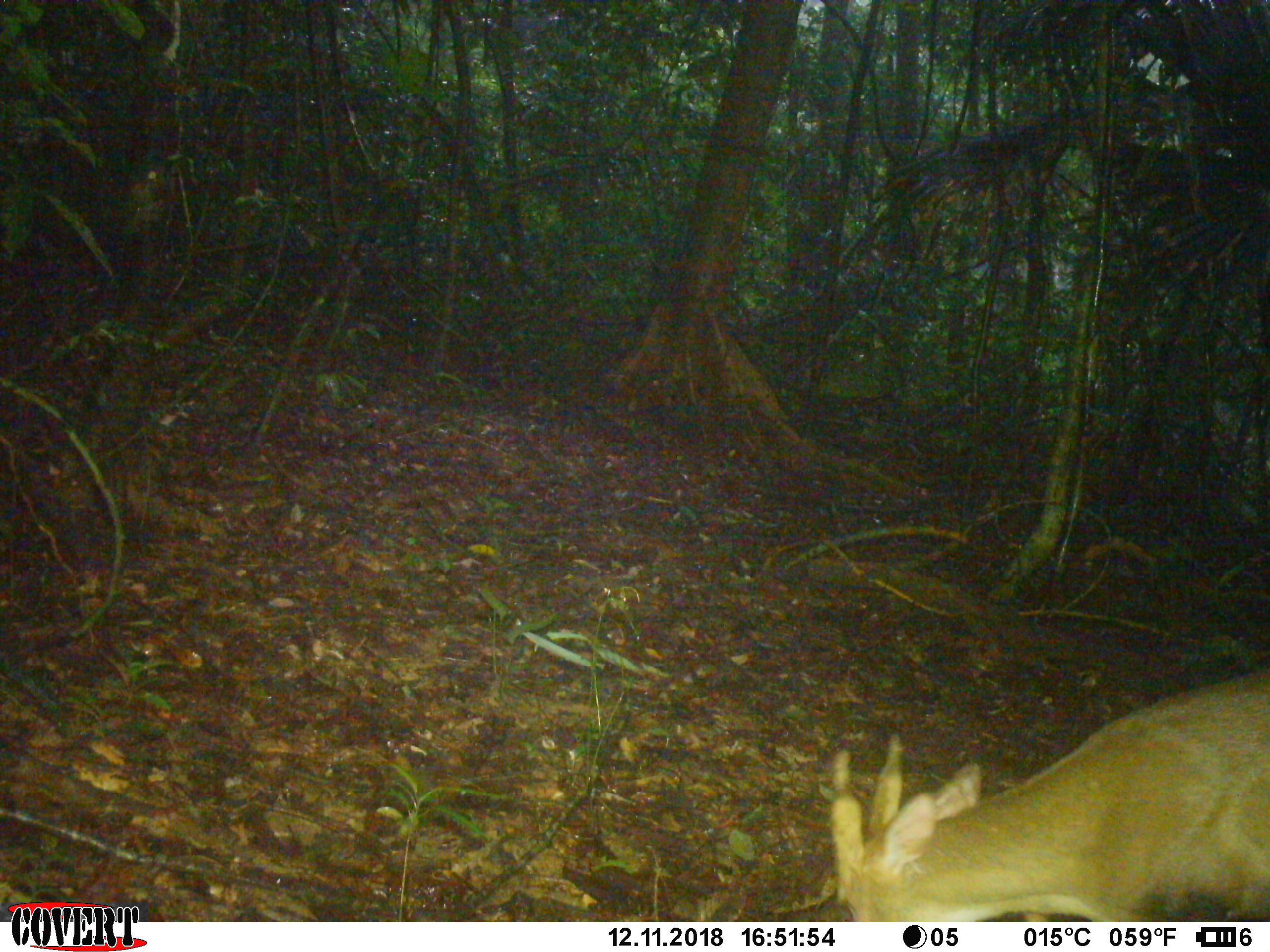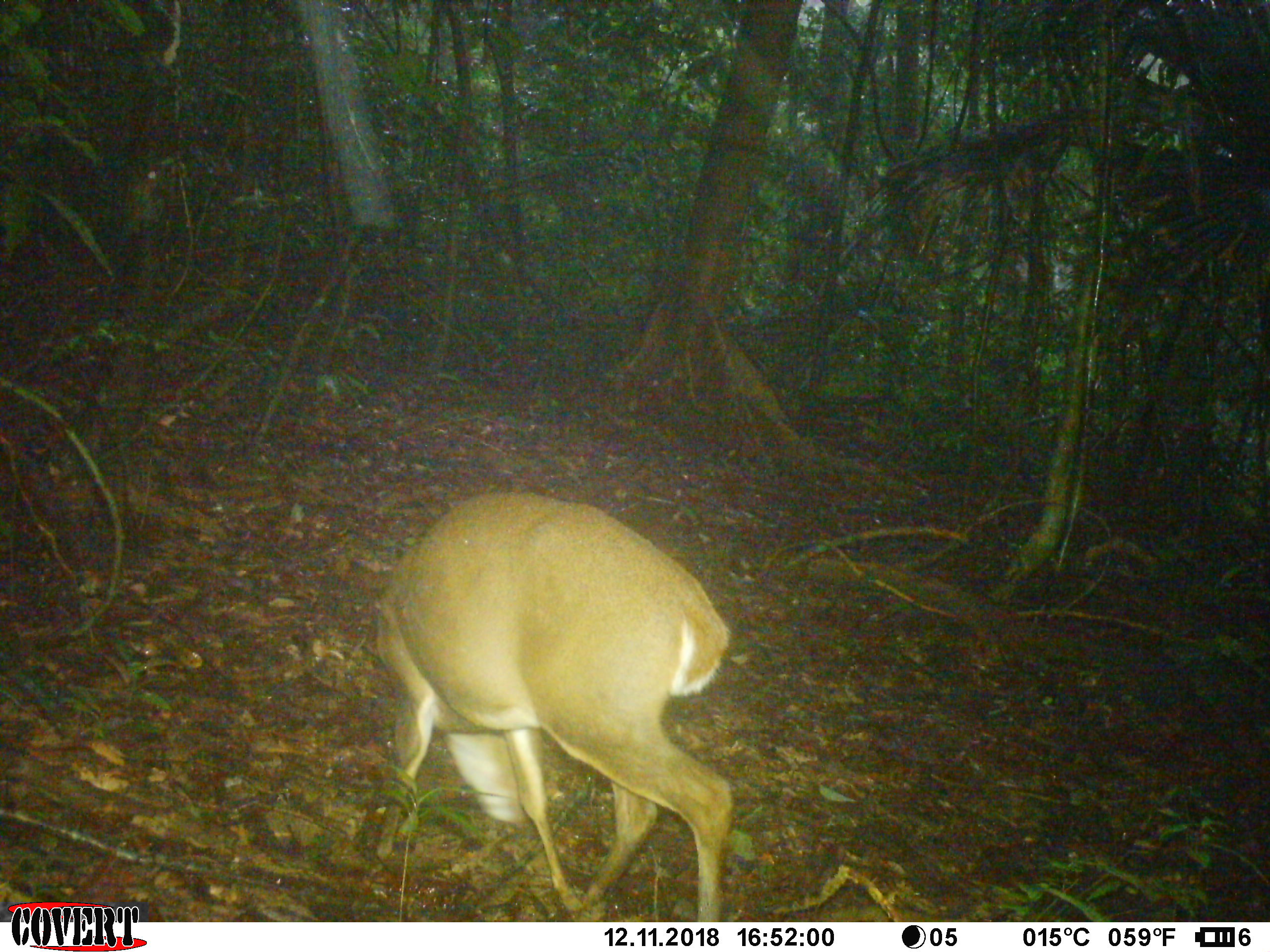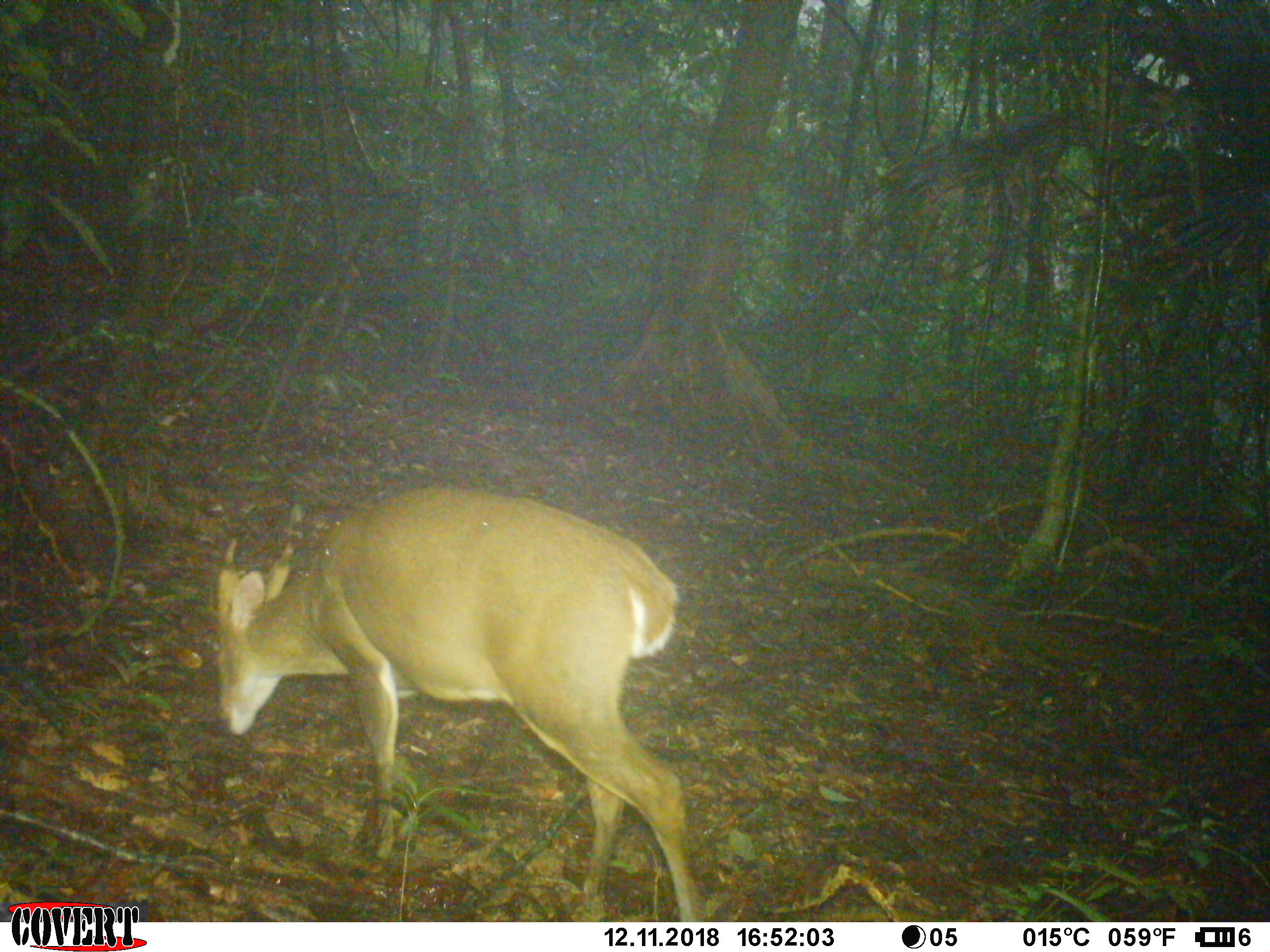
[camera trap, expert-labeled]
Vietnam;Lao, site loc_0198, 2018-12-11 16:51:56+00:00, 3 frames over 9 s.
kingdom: Animalia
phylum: Chordata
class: Mammalia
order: Artiodactyla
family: Cervidae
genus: Muntiacus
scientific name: Muntiacus vuquangensis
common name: large-antlered muntjac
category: large antlered muntjac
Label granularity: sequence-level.